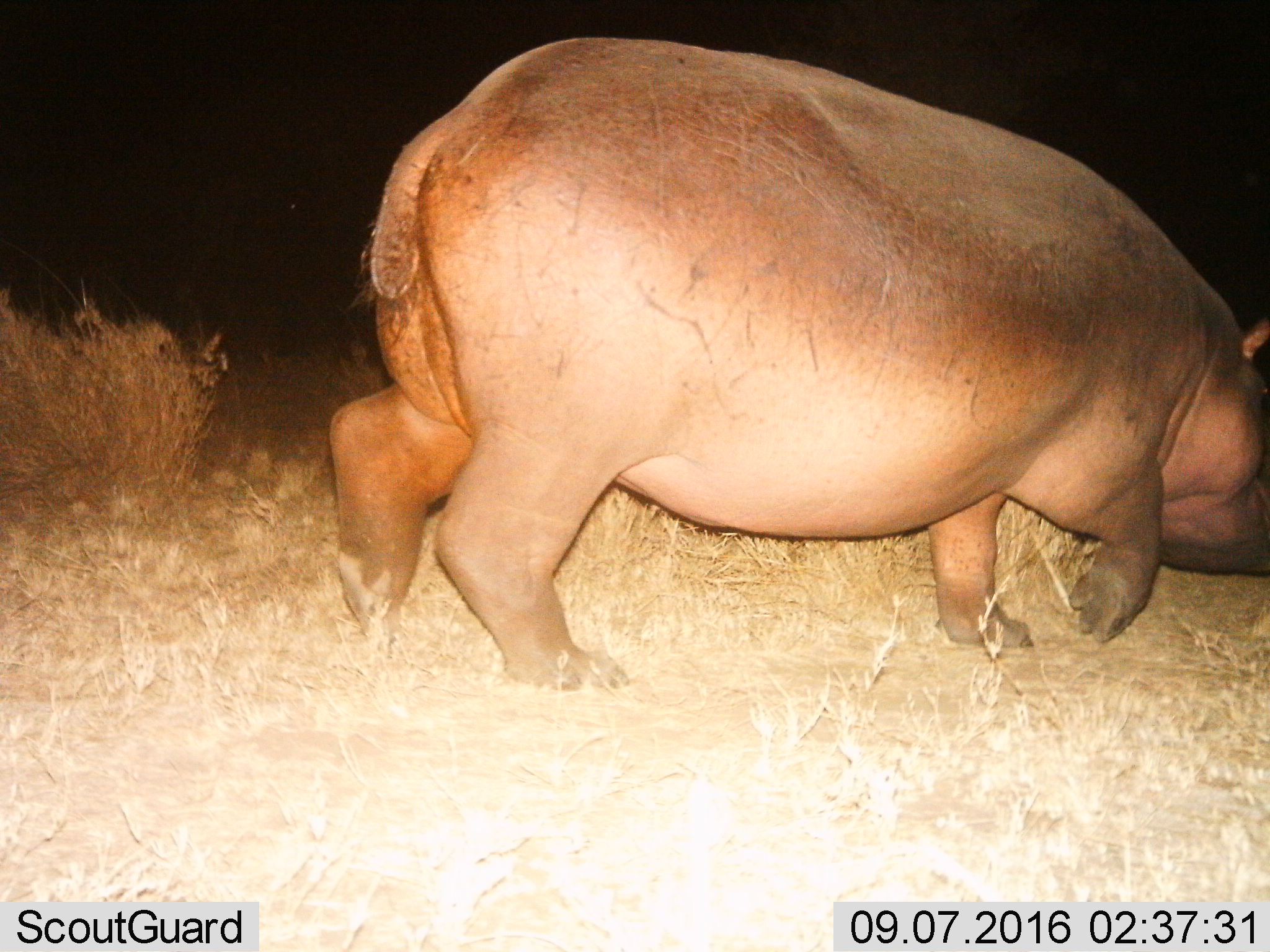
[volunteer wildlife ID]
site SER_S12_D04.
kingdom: Animalia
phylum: Chordata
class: Mammalia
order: Artiodactyla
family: Hippopotamidae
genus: Hippopotamus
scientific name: Hippopotamus amphibius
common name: hippopotamus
Hippopotamus (Hippopotamus amphibius), count 1. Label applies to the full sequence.